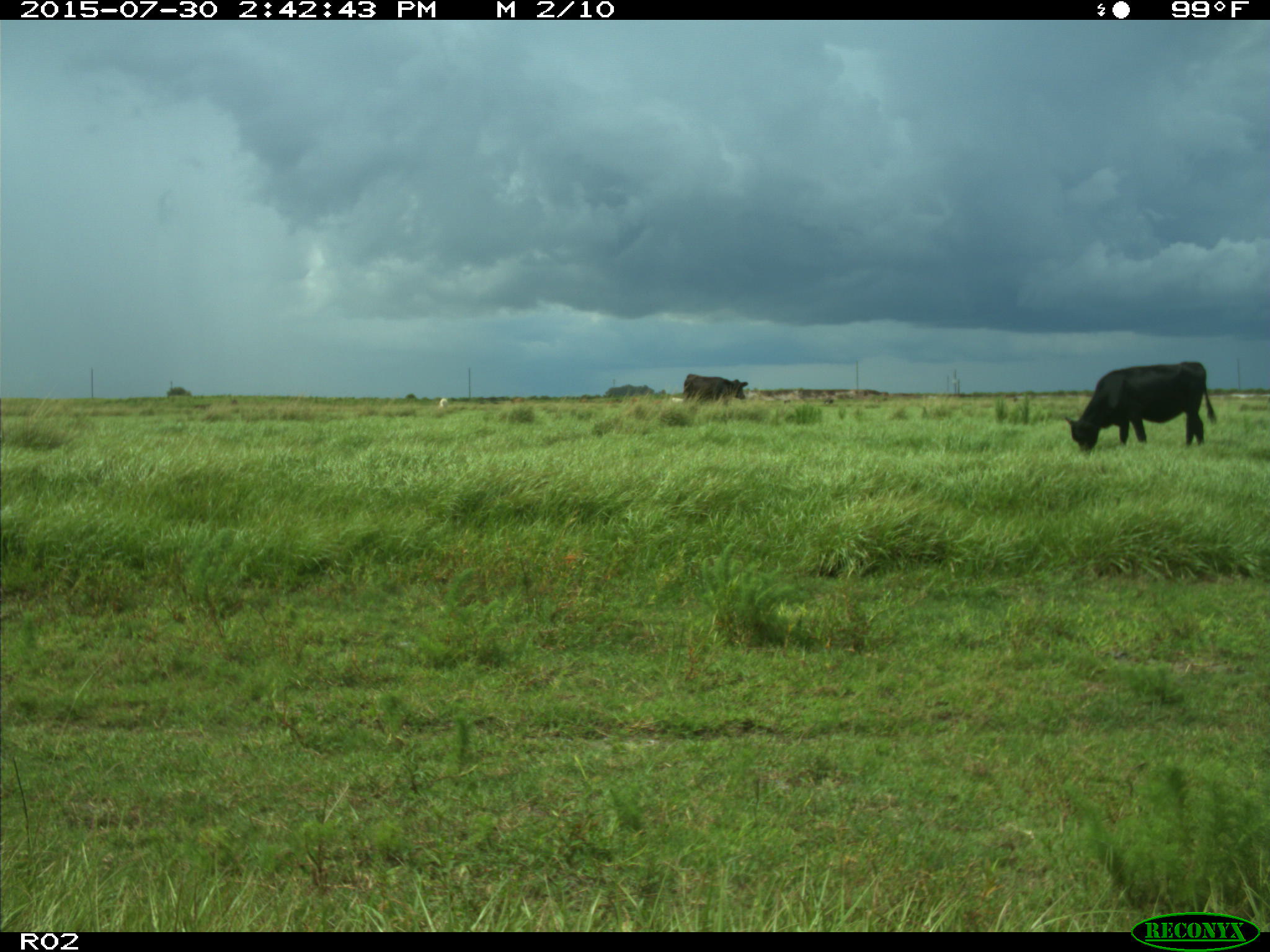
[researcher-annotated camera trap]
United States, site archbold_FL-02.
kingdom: Animalia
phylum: Chordata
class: Mammalia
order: Artiodactyla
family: Bovidae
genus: Bos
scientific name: Bos taurus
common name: domestic cow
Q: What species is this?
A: Bos taurus (domestic cow).